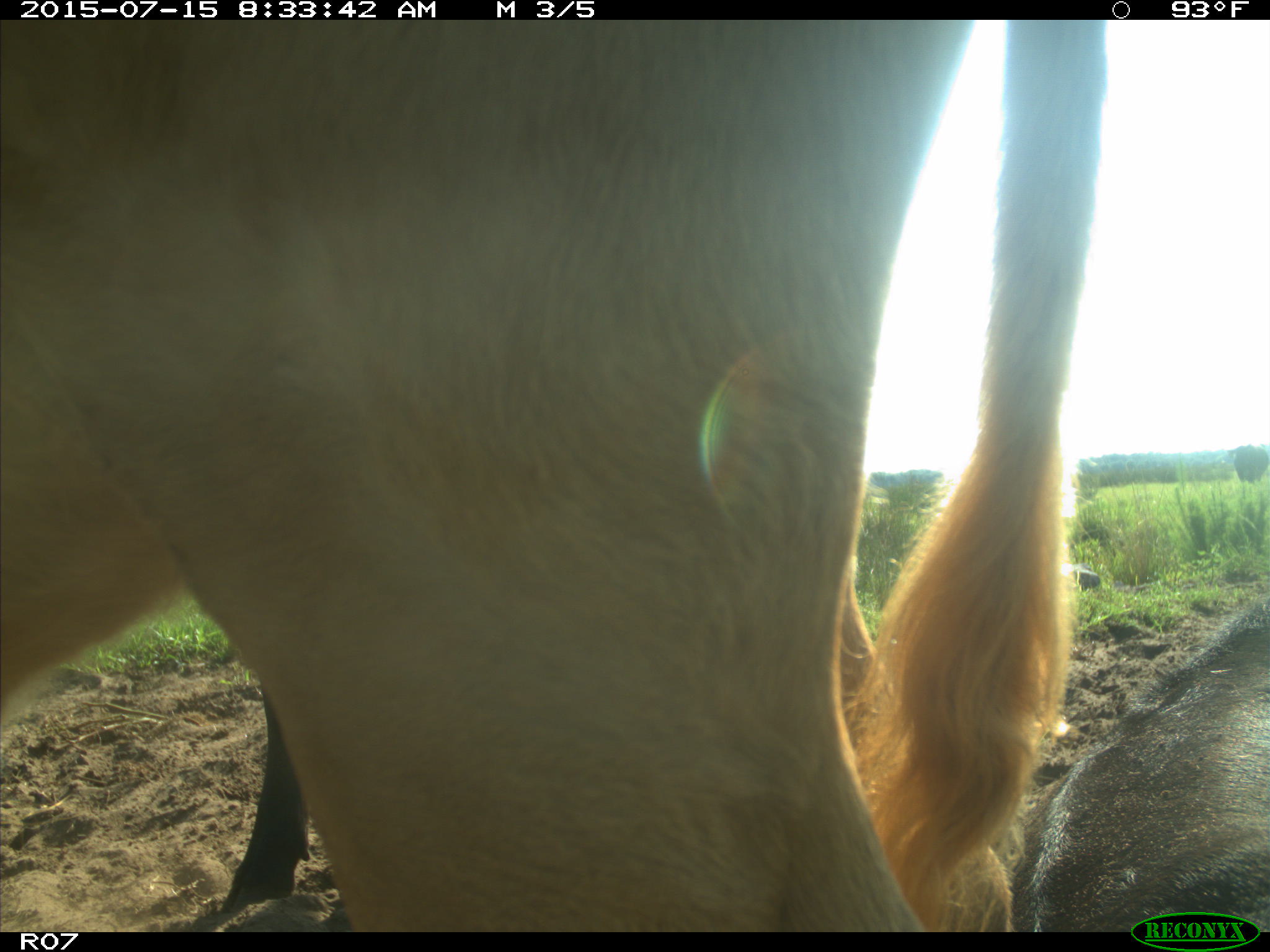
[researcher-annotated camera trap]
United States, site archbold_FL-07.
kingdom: Animalia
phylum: Chordata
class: Mammalia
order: Artiodactyla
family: Bovidae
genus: Bos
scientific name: Bos taurus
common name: domestic cow